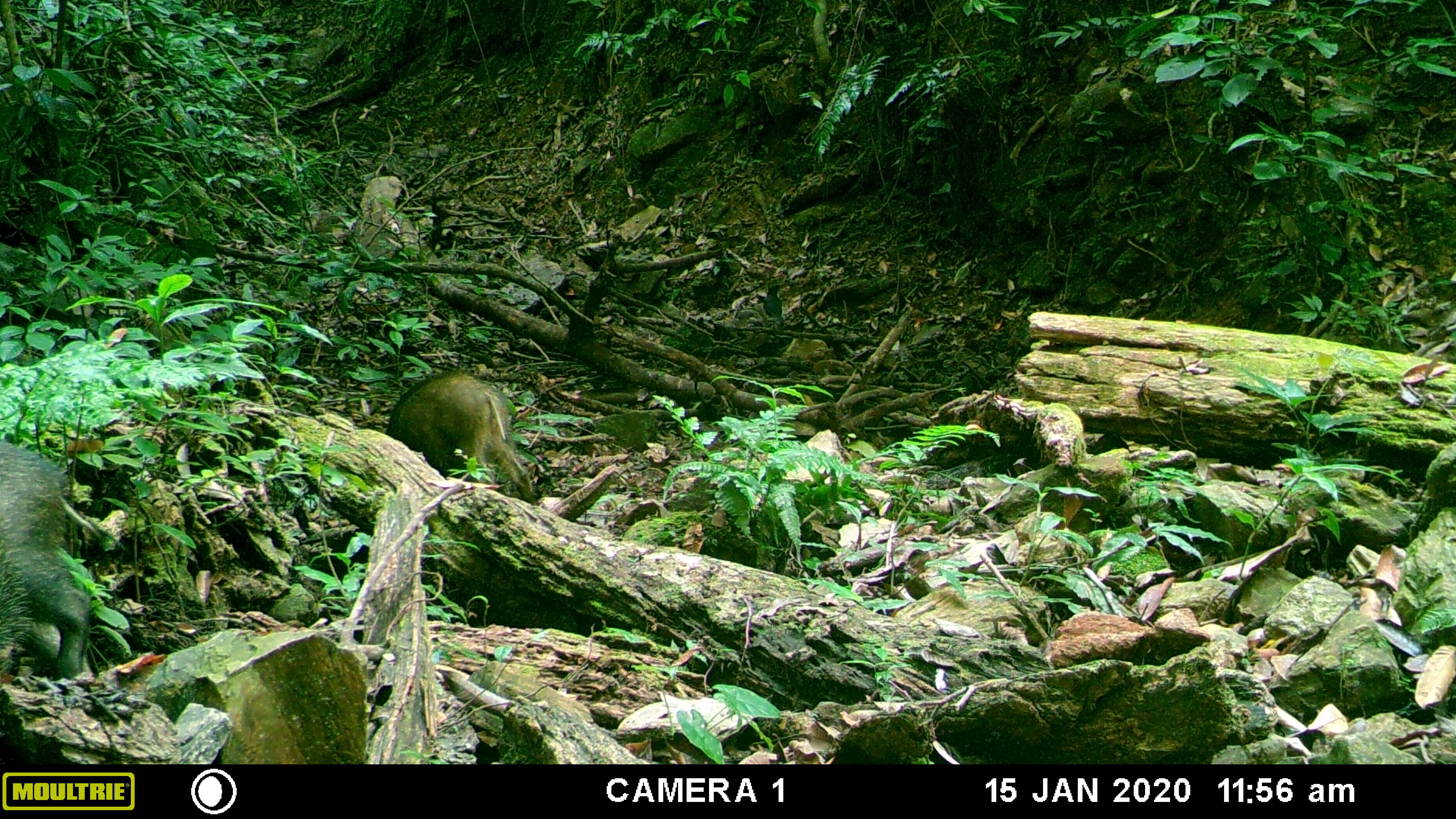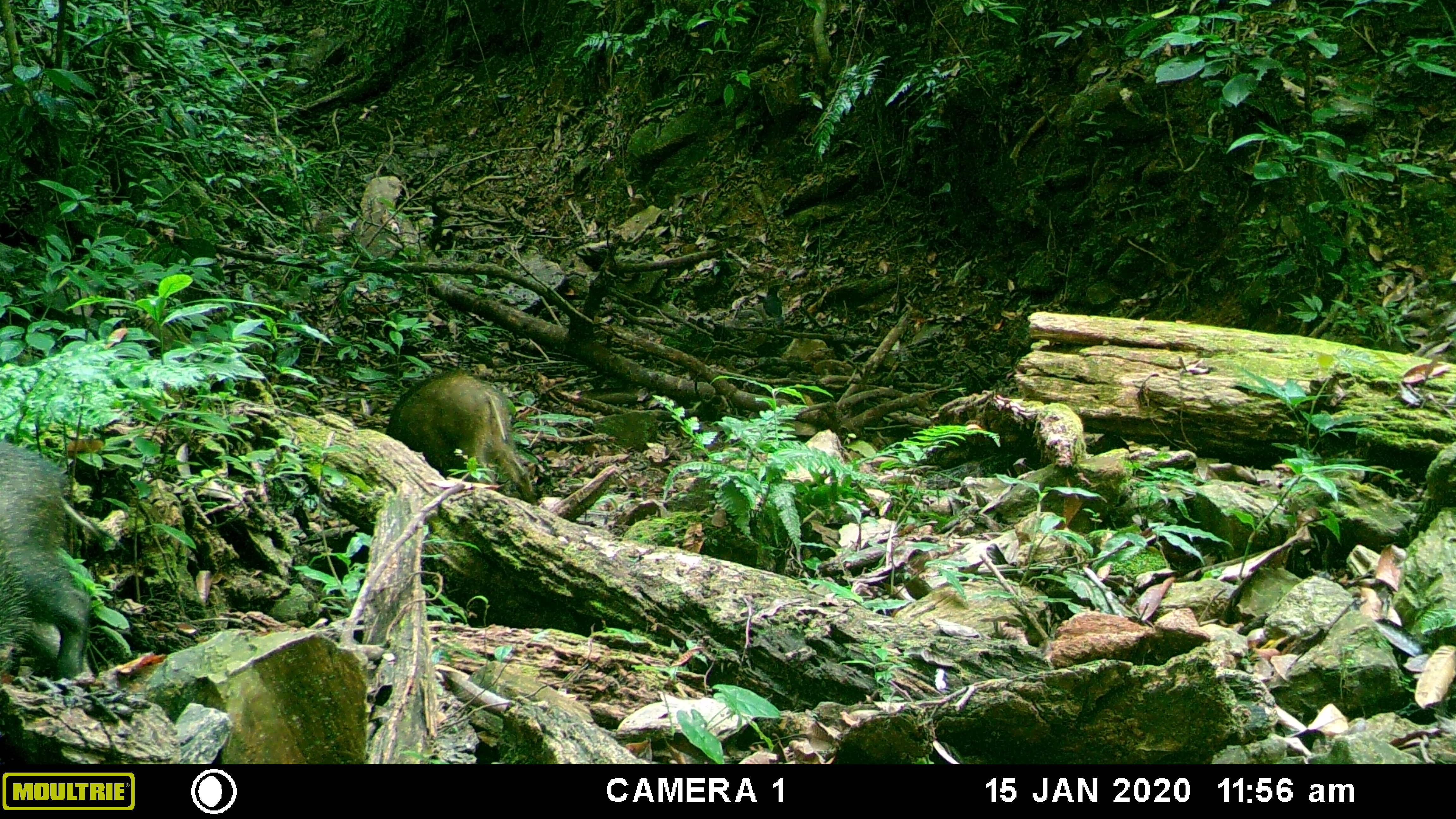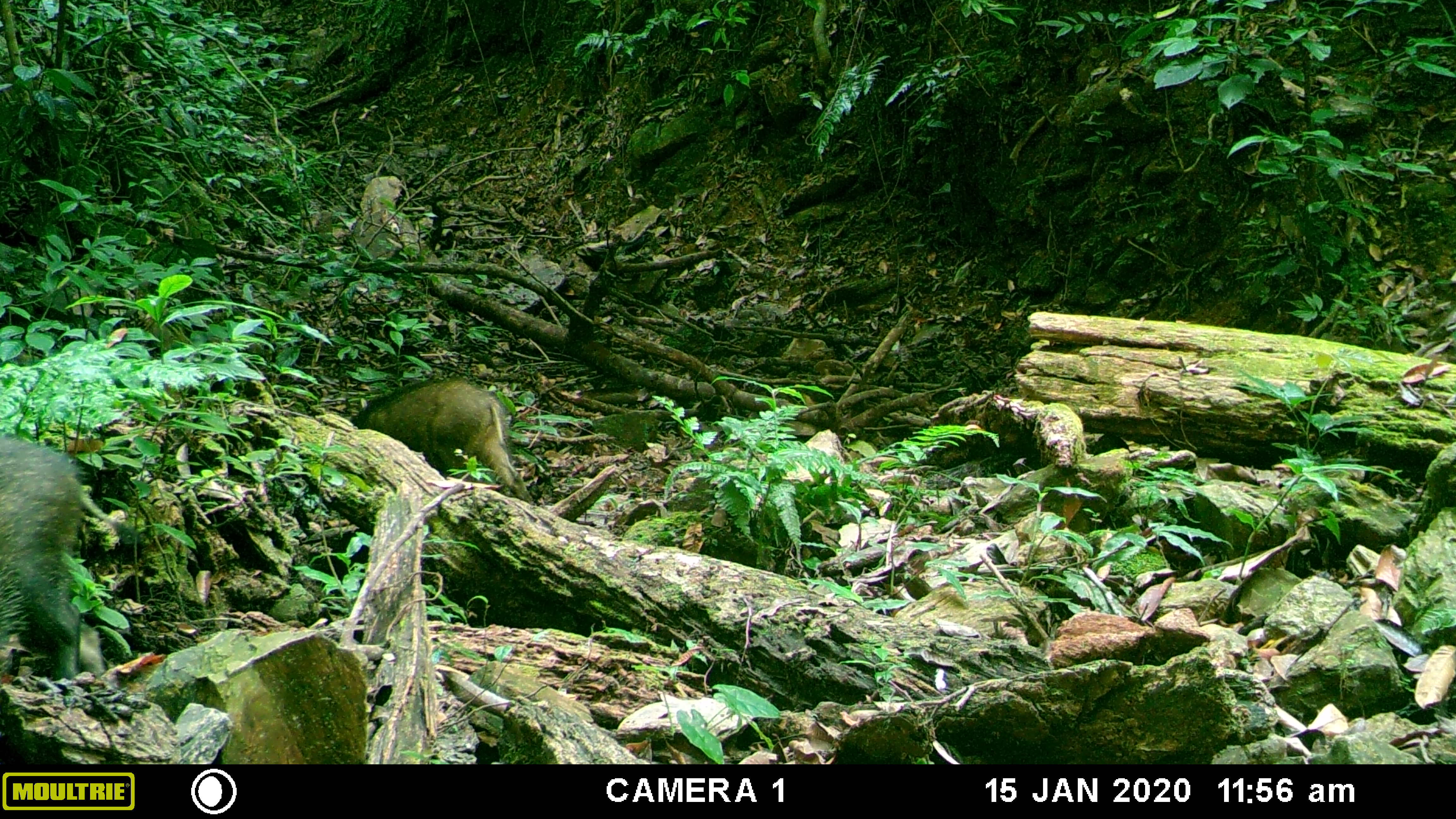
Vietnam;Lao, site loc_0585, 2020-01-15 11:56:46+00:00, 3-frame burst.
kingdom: Animalia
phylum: Chordata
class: Aves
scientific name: Aves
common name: bird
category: unidentified bird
Unidentified bird (bird) (Aves). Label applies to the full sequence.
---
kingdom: Animalia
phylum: Chordata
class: Mammalia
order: Artiodactyla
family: Suidae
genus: Sus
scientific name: Sus scrofa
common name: eurasian wild pig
Eurasian wild pig (Sus scrofa). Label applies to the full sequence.